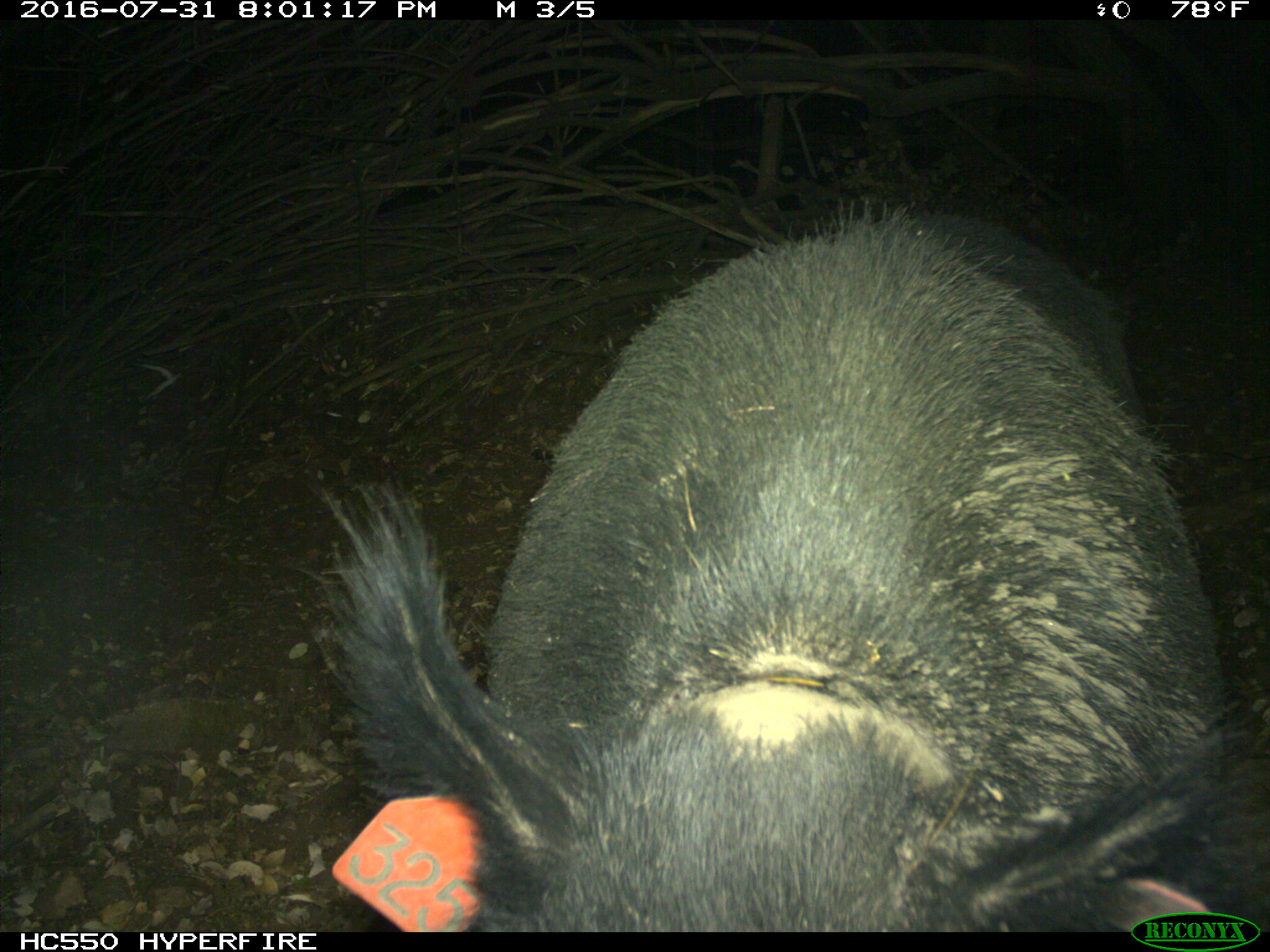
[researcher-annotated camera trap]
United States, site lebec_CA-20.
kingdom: Animalia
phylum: Chordata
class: Mammalia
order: Artiodactyla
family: Suidae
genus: Sus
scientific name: Sus scrofa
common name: wild boar